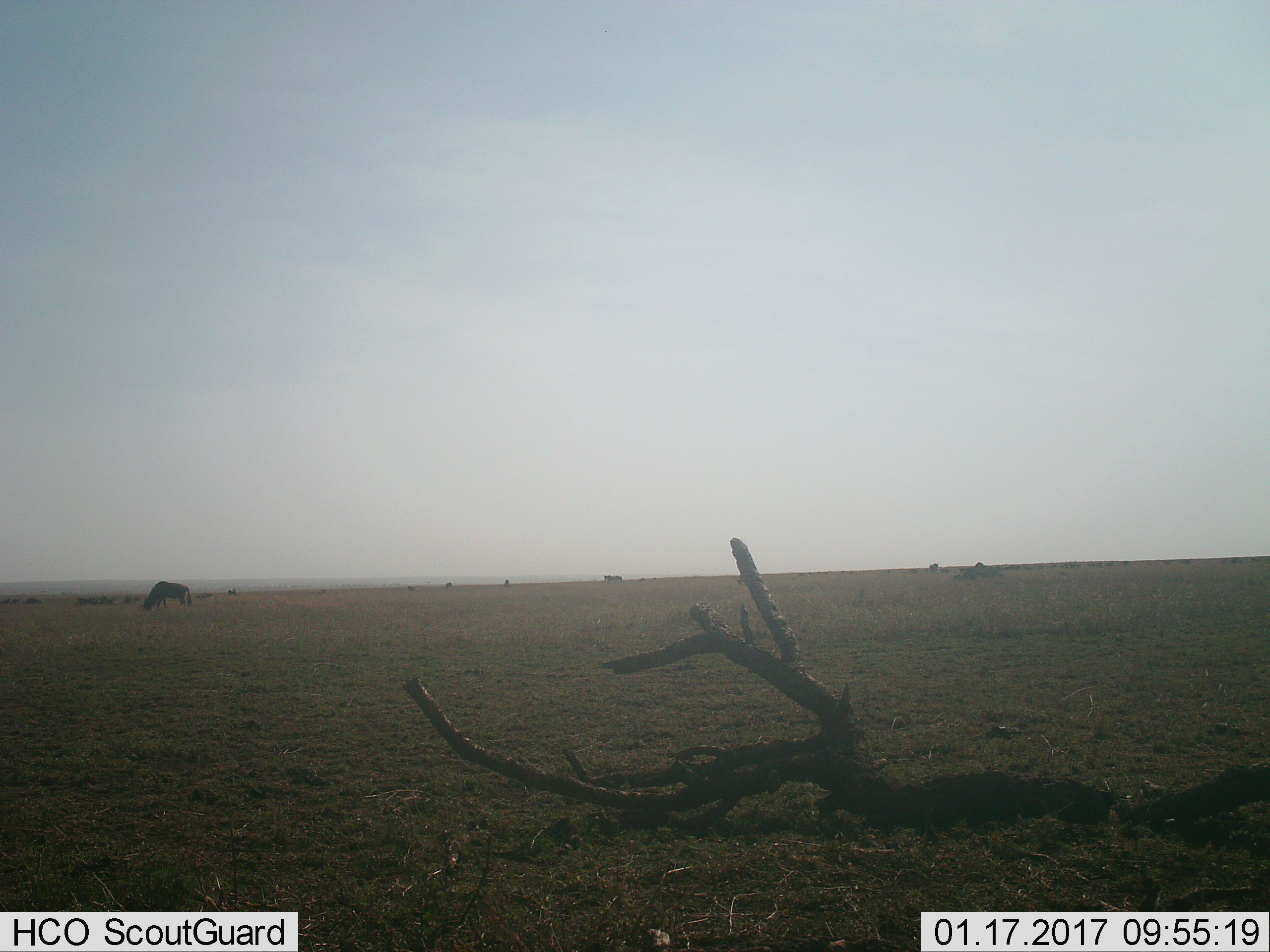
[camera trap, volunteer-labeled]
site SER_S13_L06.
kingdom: Animalia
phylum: Chordata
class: Mammalia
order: Artiodactyla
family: Bovidae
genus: Connochaetes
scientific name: Connochaetes taurinus taurinus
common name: blue wildebeest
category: wildebeestblue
Wildebeestblue (blue wildebeest) (Connochaetes taurinus taurinus), count 1. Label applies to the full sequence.